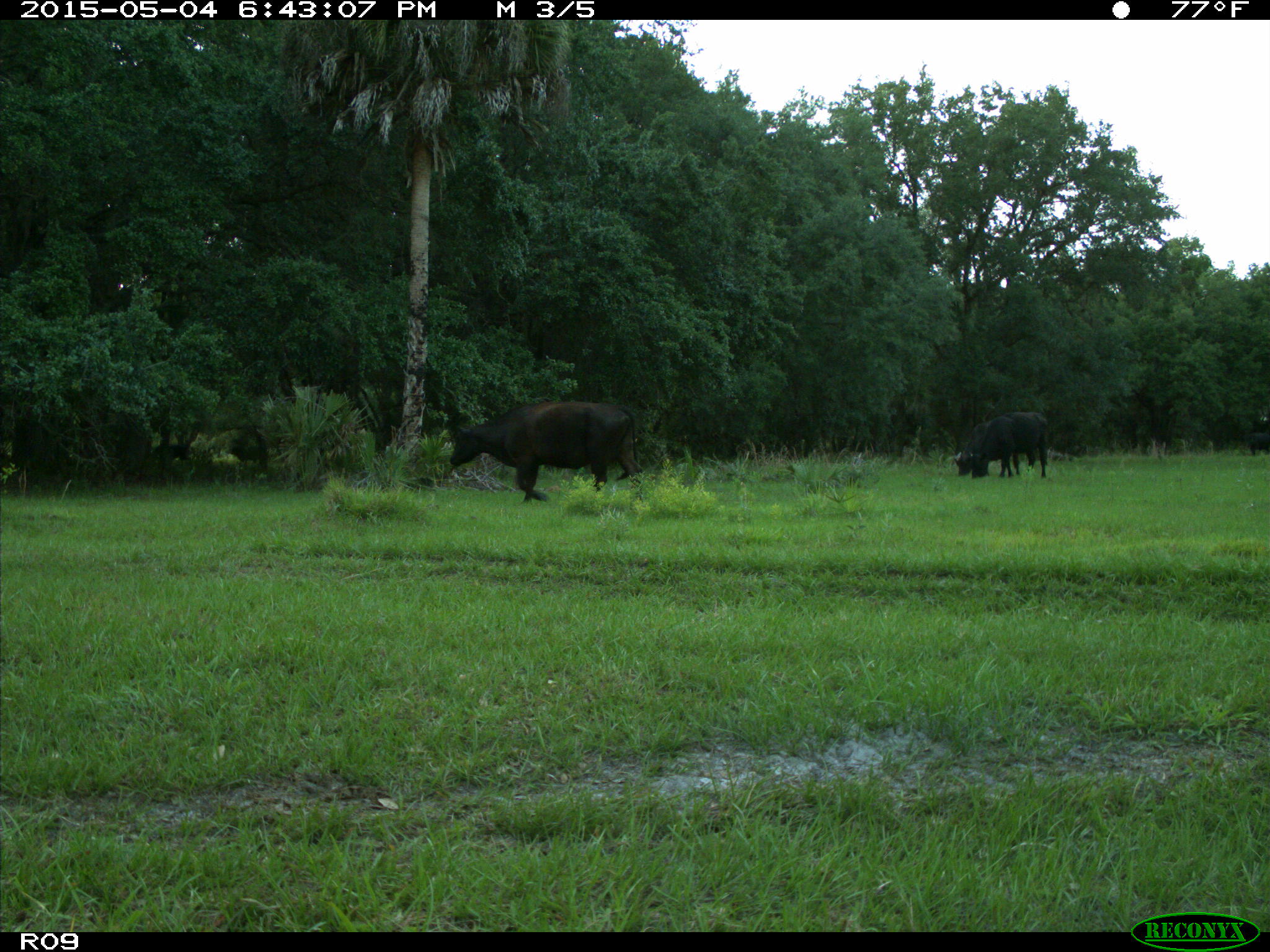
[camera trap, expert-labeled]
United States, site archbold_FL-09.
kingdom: Animalia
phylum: Chordata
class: Mammalia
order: Artiodactyla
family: Bovidae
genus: Bos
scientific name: Bos taurus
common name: domestic cow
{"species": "Bos taurus (domestic cow)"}